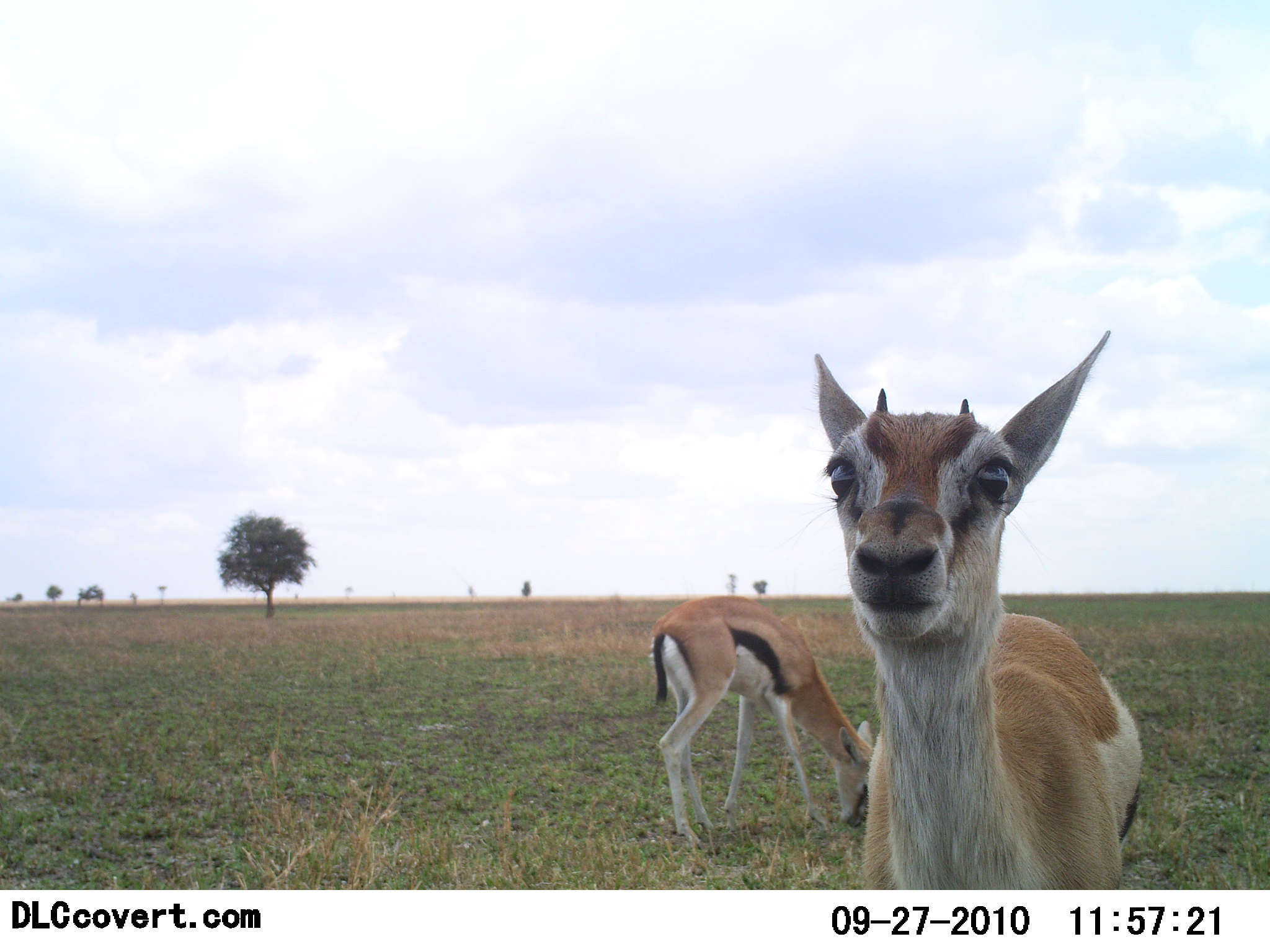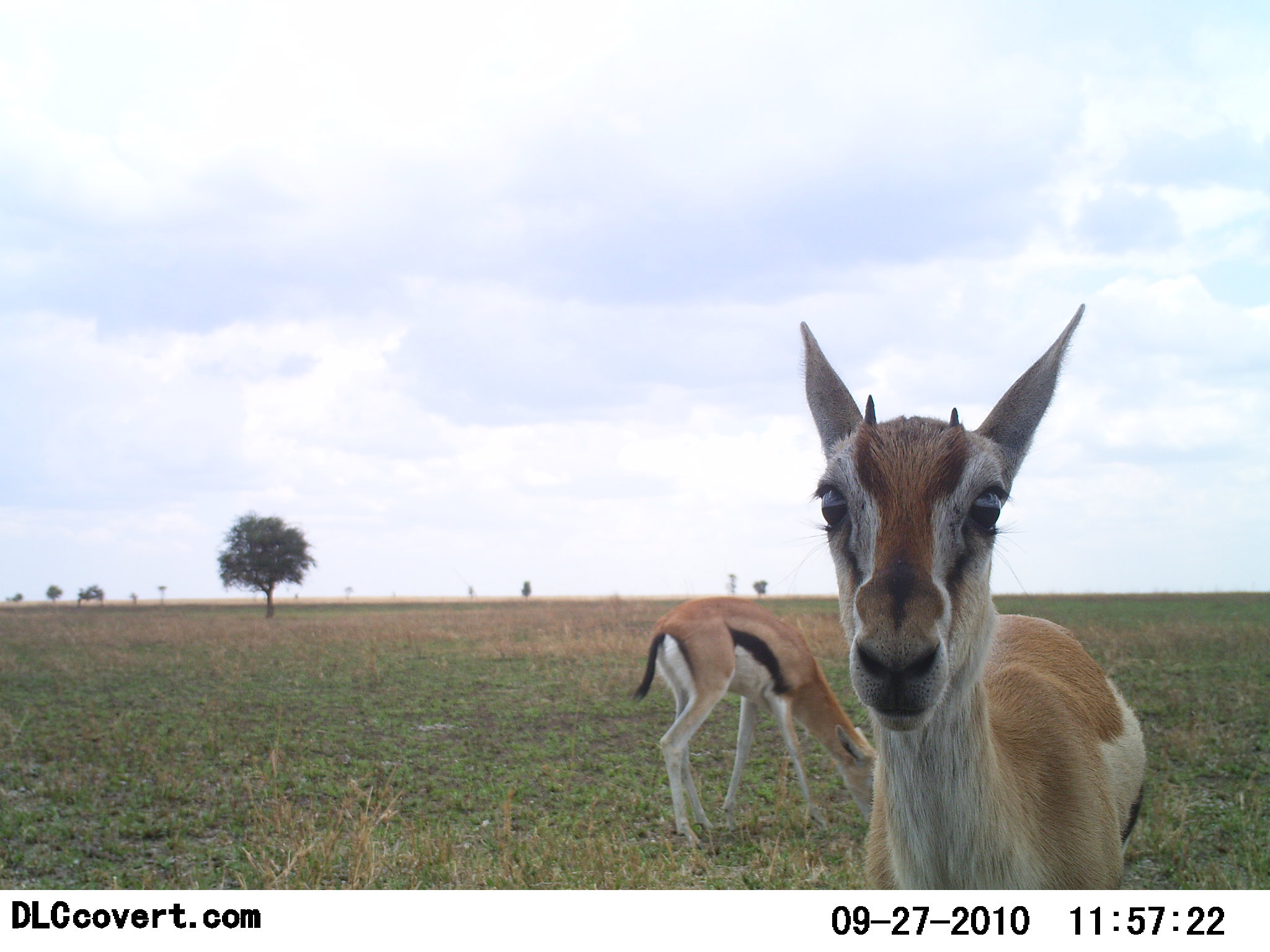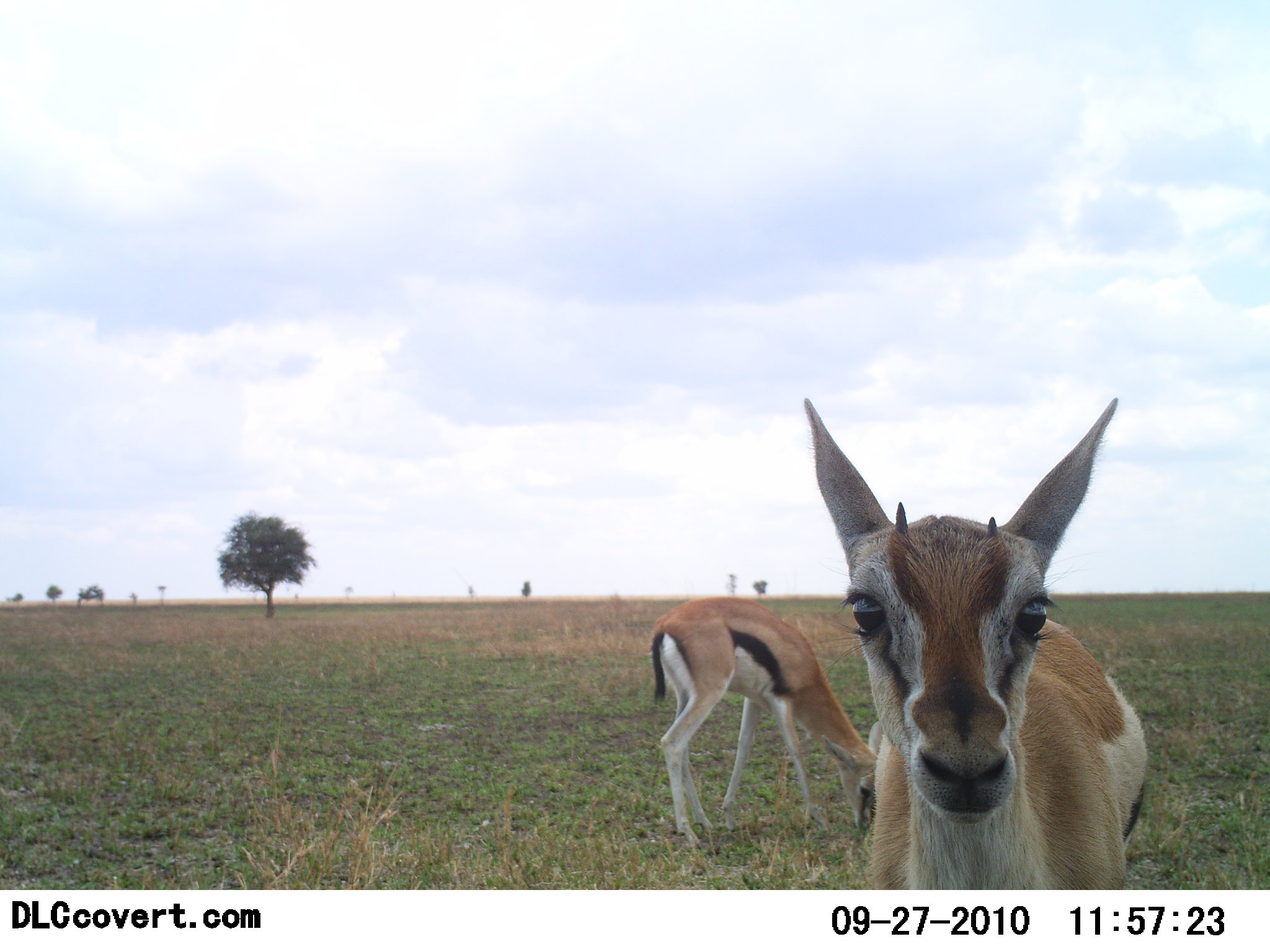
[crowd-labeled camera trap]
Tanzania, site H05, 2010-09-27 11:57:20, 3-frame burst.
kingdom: Animalia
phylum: Chordata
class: Mammalia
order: Artiodactyla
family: Bovidae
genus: Eudorcas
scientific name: Eudorcas thomsonii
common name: thomson's gazelle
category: gazellethomsons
Gazellethomsons (thomson's gazelle) (Eudorcas thomsonii), count 2. Behavior (volunteer vote fractions): standing 56%, resting 0%, moving 17%, interacting 17%. Young present (vote fraction): 22%. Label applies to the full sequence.